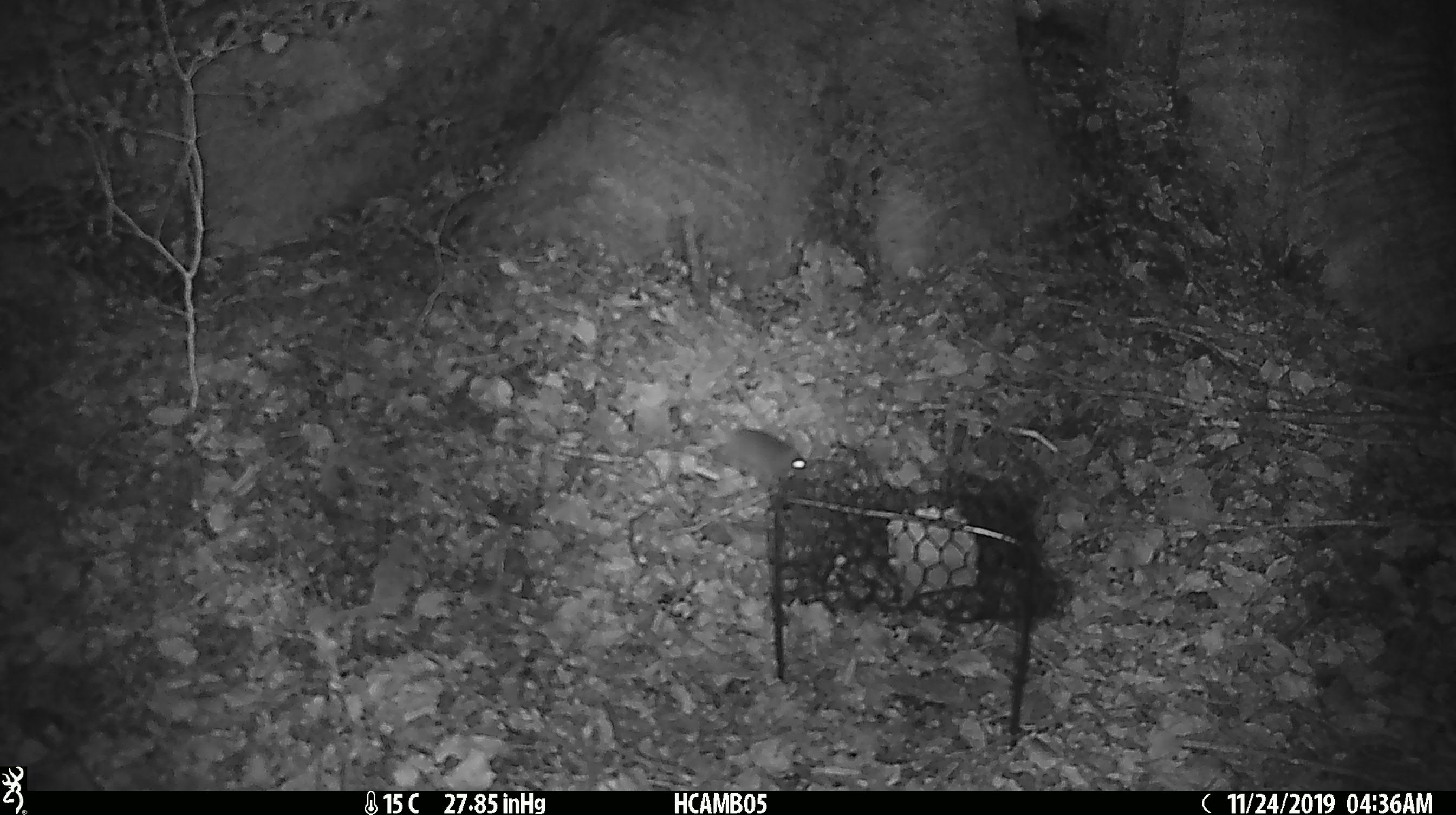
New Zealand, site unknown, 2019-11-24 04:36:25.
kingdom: Animalia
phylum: Chordata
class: Mammalia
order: Rodentia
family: Muridae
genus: Mus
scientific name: Mus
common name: mouse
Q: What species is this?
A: Mouse (Mus).